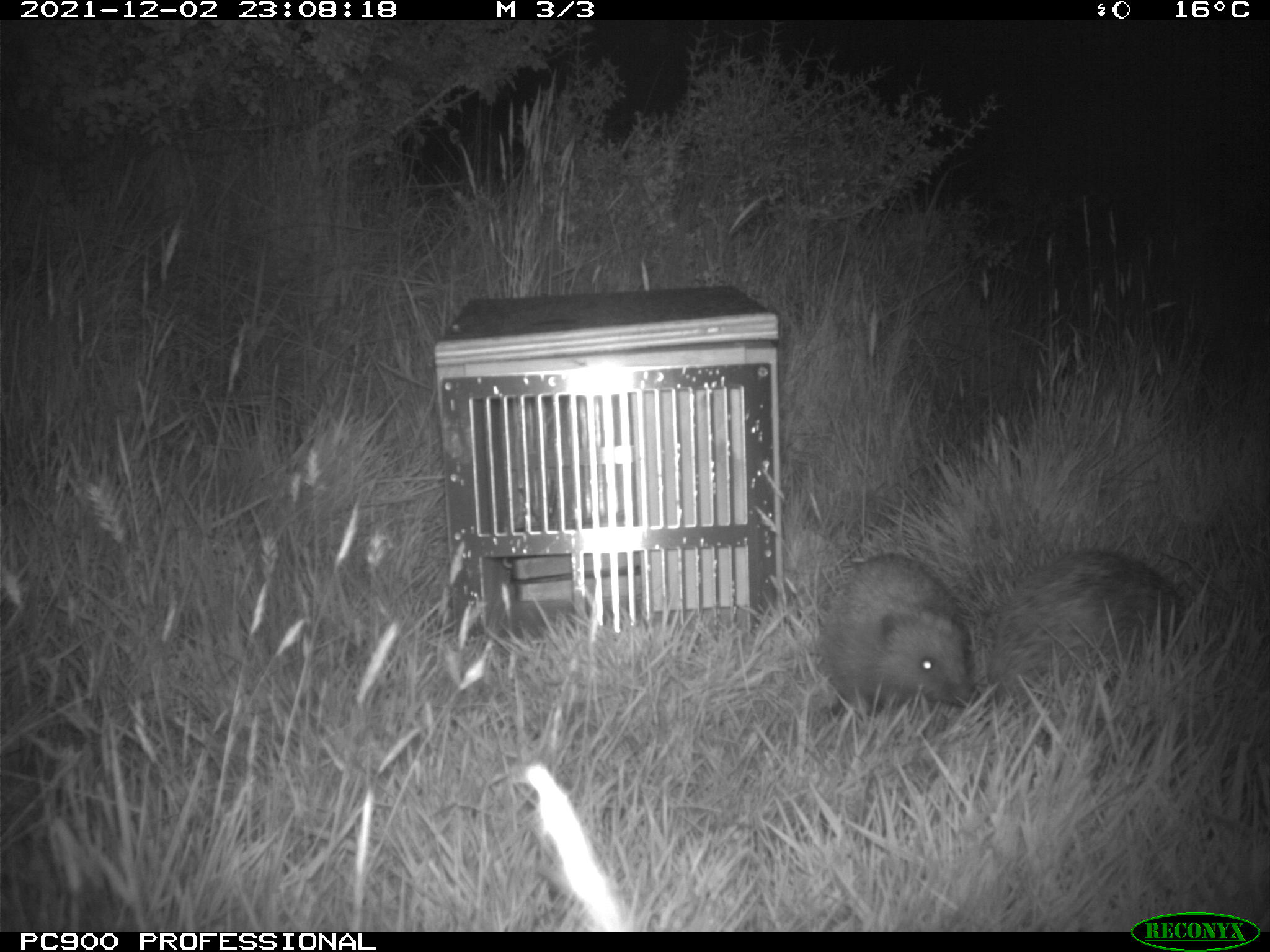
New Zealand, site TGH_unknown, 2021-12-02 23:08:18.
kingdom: Animalia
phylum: Chordata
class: Mammalia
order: Eulipotyphla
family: Erinaceidae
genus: Erinaceus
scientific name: Erinaceus europaeus europaeus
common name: european hedgehog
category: hedgehog